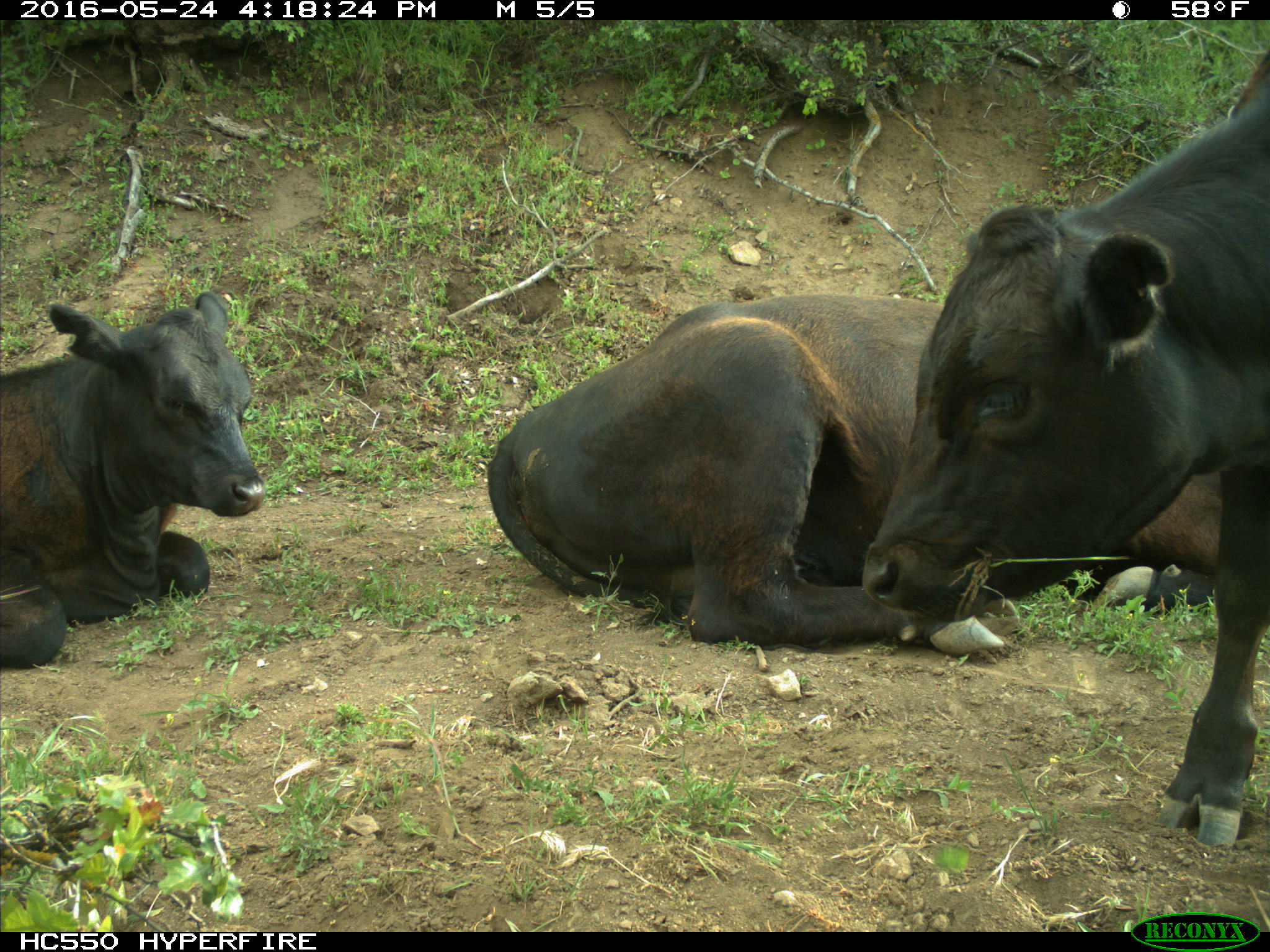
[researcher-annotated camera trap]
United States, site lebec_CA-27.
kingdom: Animalia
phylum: Chordata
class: Mammalia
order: Artiodactyla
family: Bovidae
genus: Bos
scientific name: Bos taurus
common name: domestic cow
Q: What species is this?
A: Bos taurus (domestic cow).